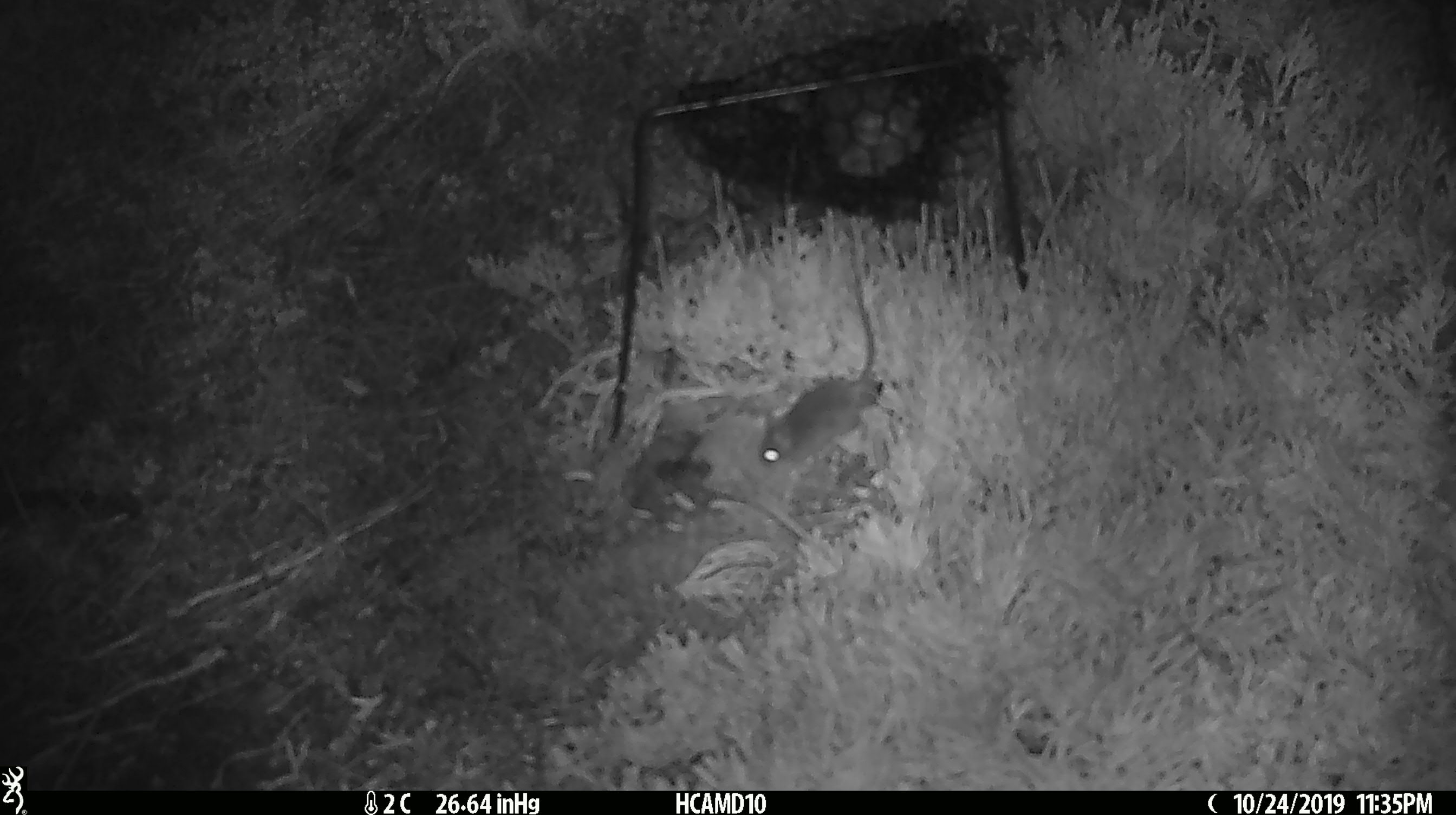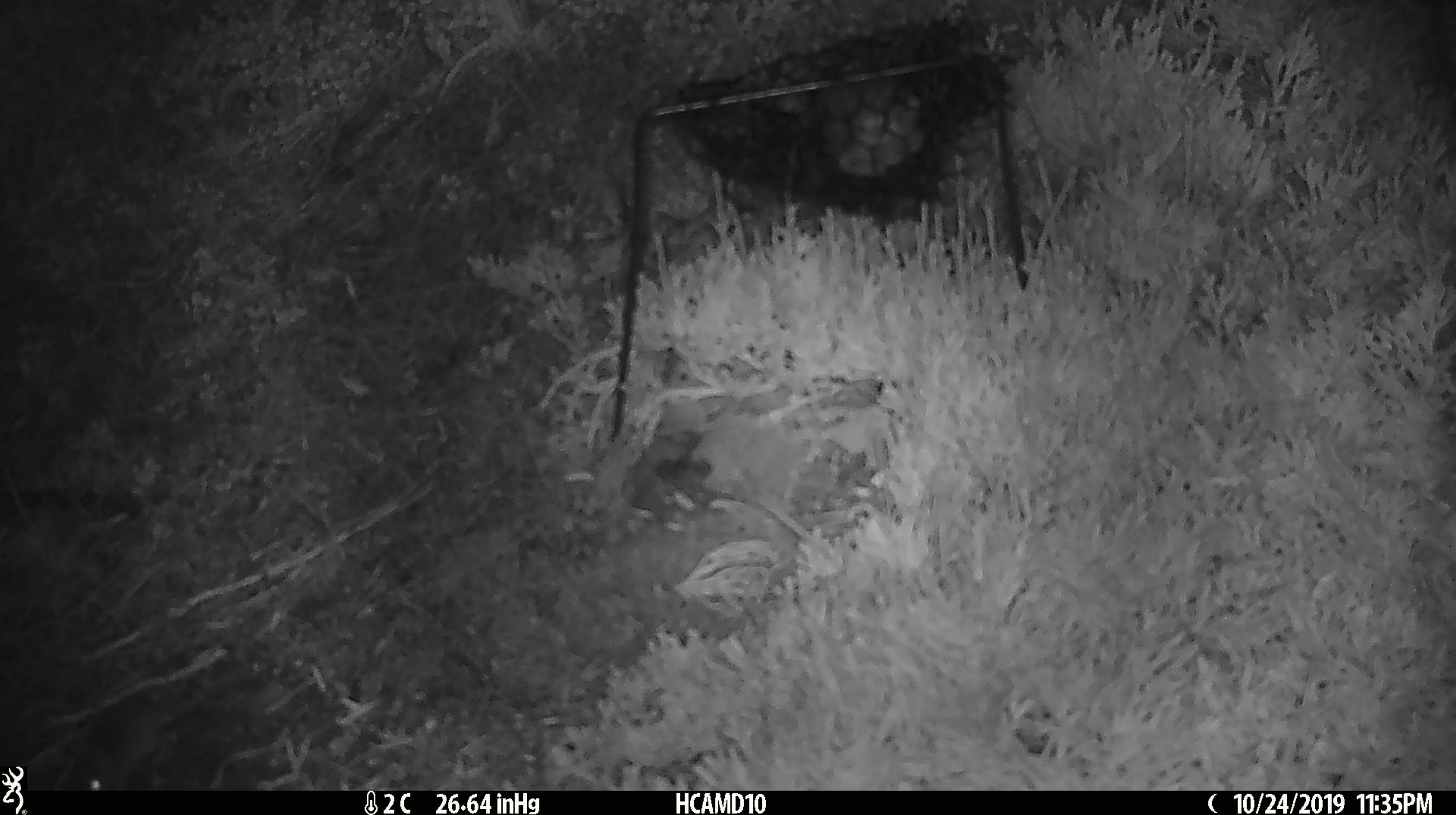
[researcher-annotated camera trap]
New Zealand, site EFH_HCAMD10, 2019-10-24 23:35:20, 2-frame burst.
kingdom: Animalia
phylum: Chordata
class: Mammalia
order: Rodentia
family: Muridae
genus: Mus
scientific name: Mus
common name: mouse